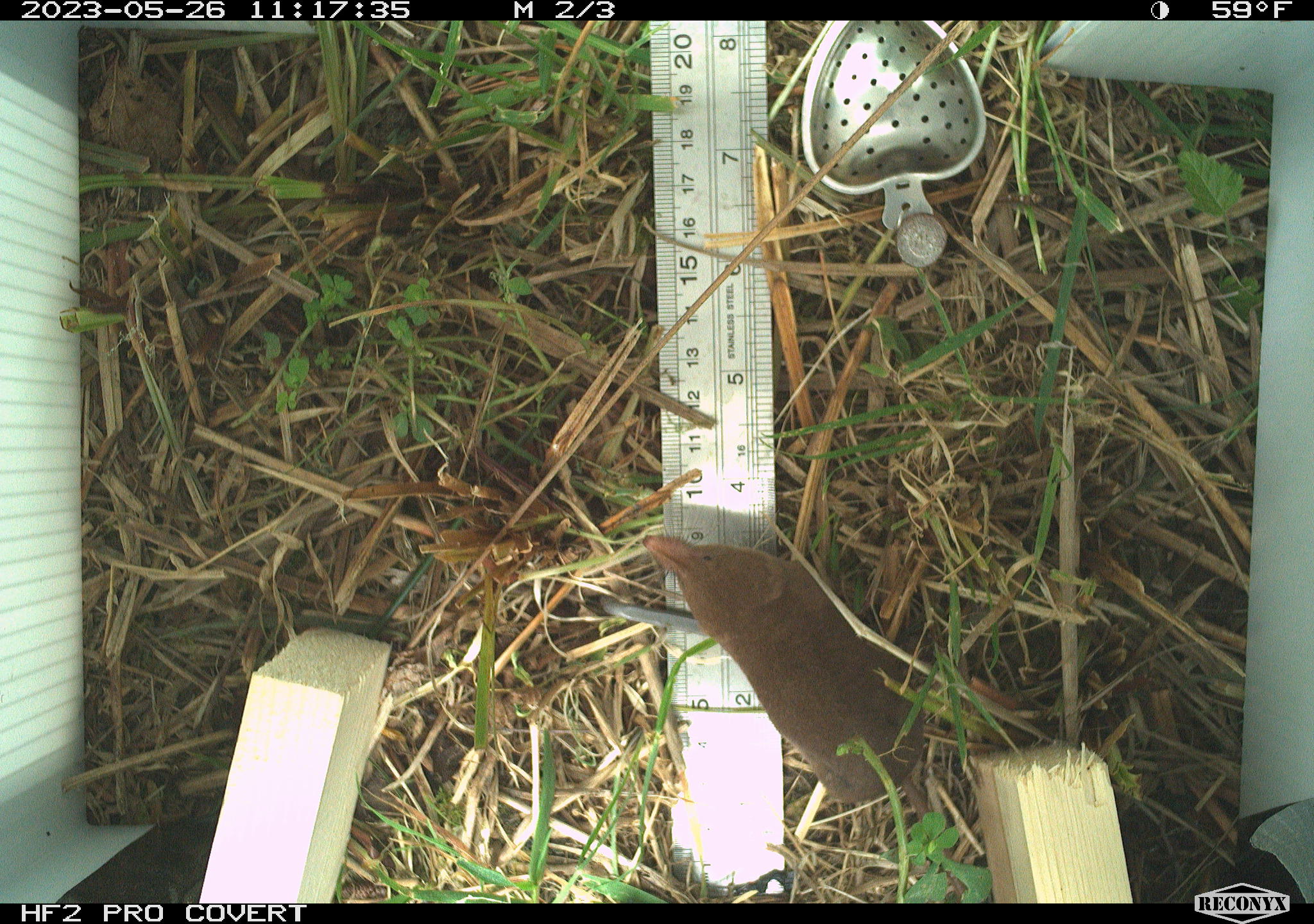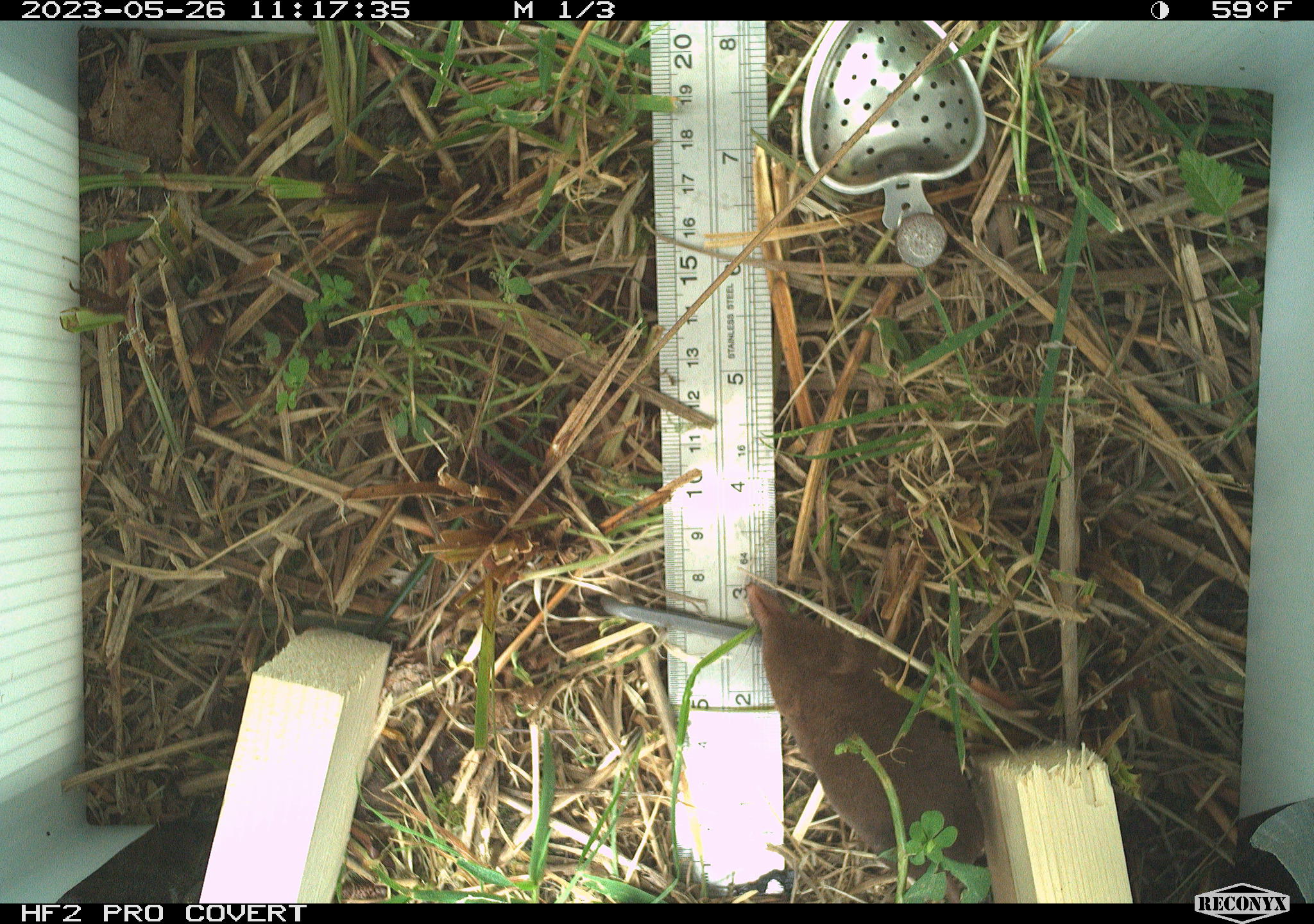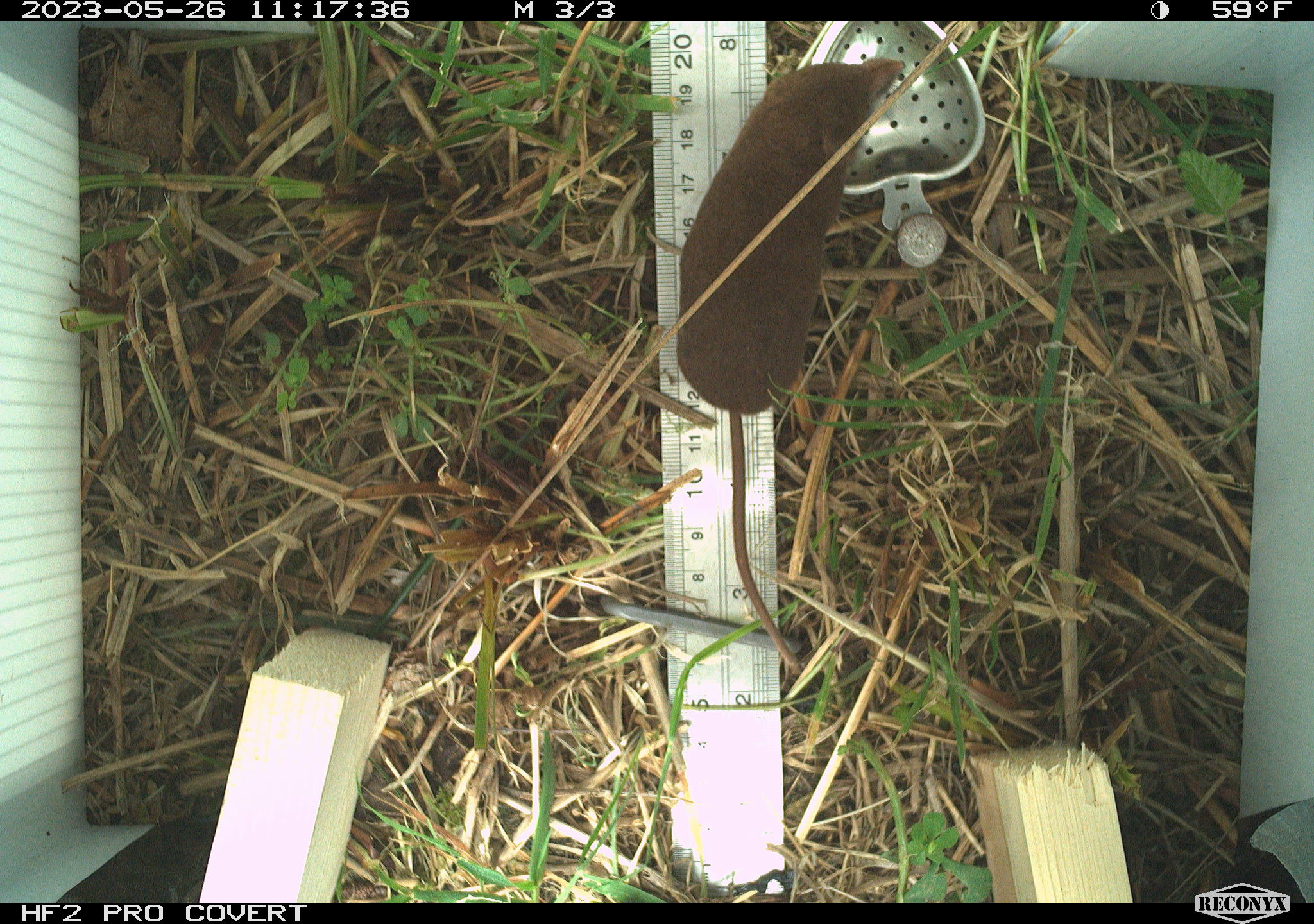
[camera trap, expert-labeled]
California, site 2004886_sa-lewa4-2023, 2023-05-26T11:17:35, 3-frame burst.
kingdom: Animalia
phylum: Chordata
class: Mammalia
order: Eulipotyphla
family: Soricidae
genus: Sorex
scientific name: Sorex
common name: long-tailed shrew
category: sorex species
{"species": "sorex species (long-tailed shrew) (Sorex)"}